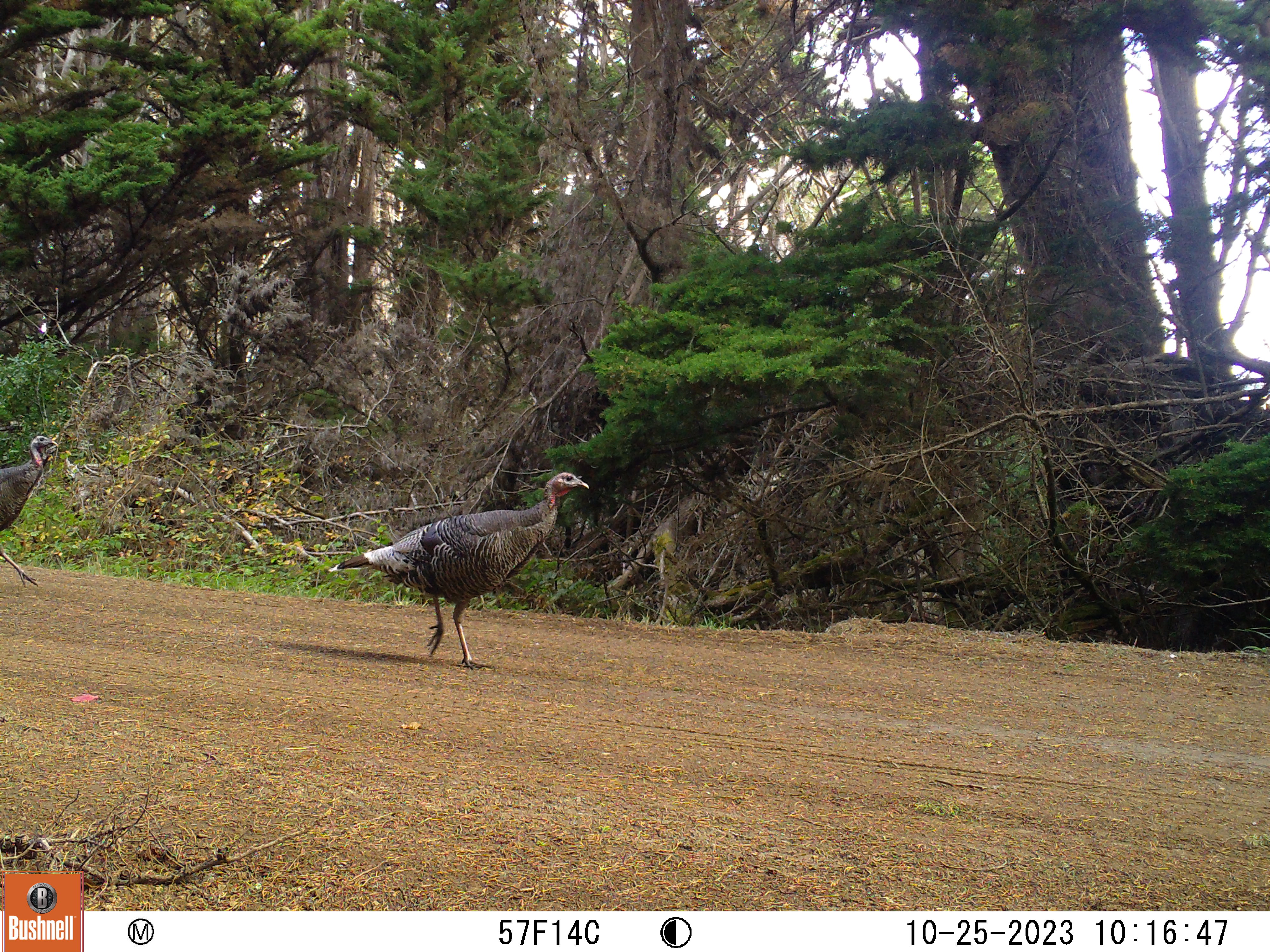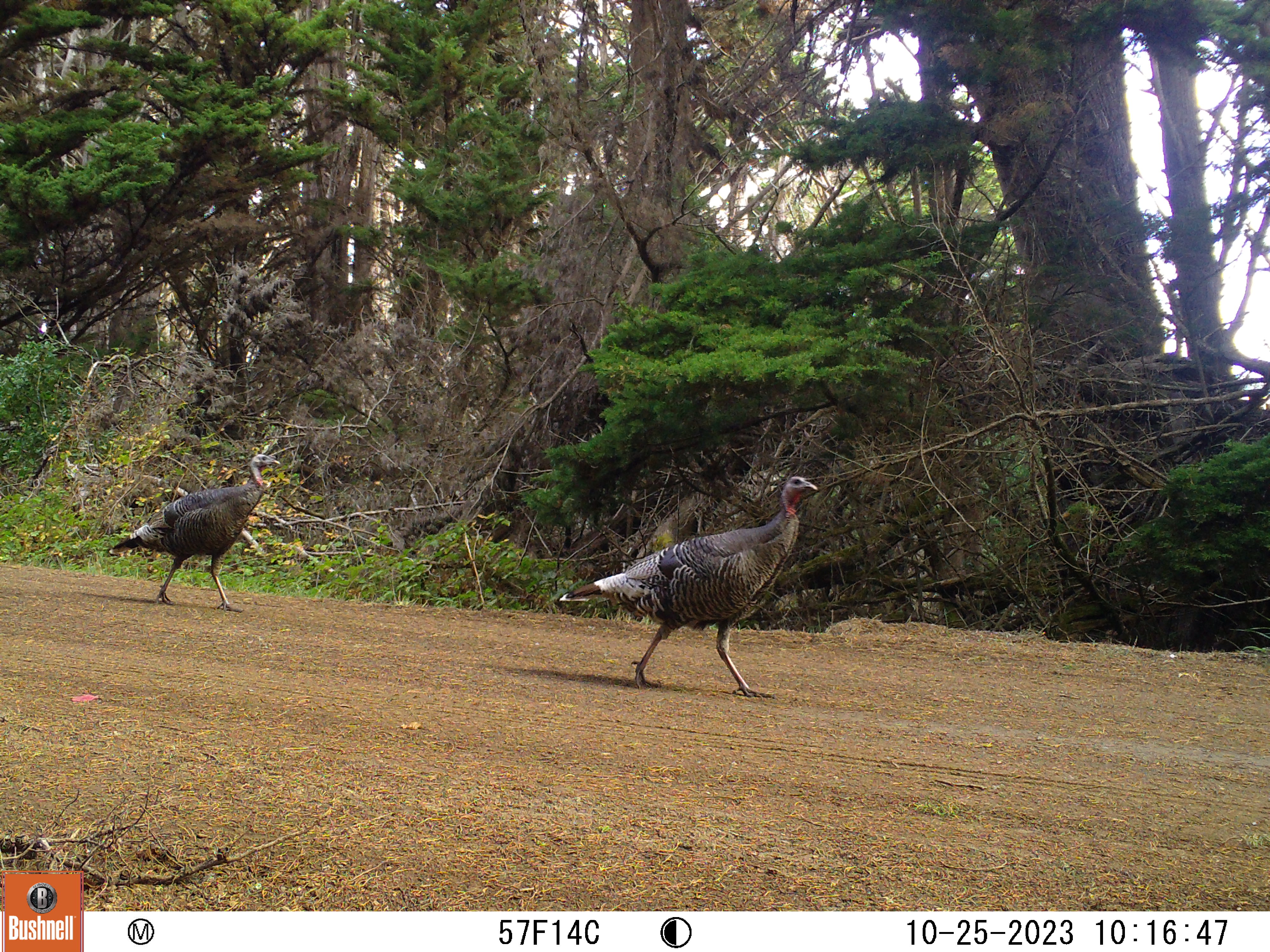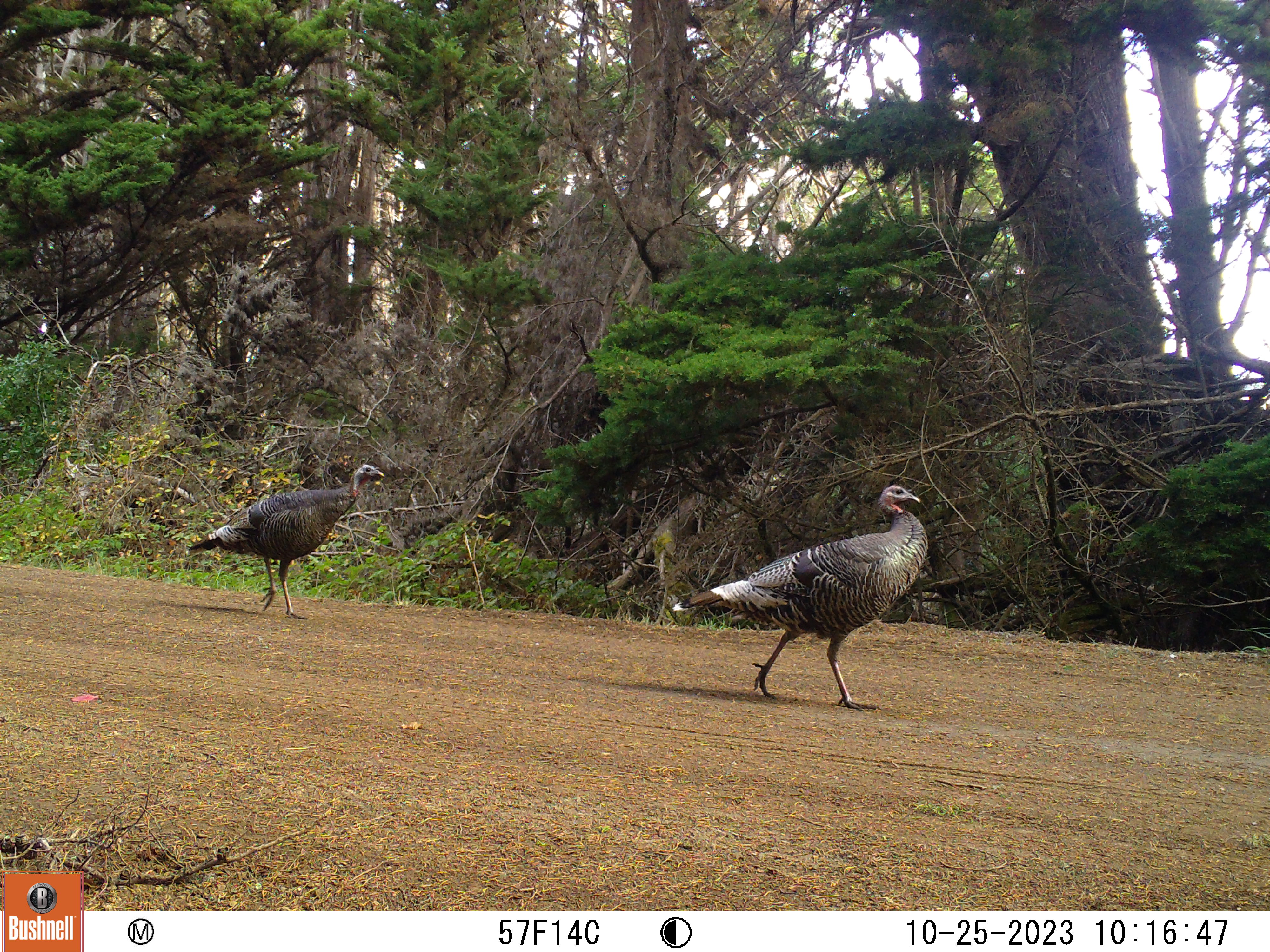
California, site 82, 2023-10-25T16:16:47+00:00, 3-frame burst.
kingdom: Animalia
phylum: Chordata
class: Aves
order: Galliformes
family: Phasianidae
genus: Meleagris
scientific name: Meleagris gallopavo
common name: turkey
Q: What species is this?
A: Turkey (Meleagris gallopavo).